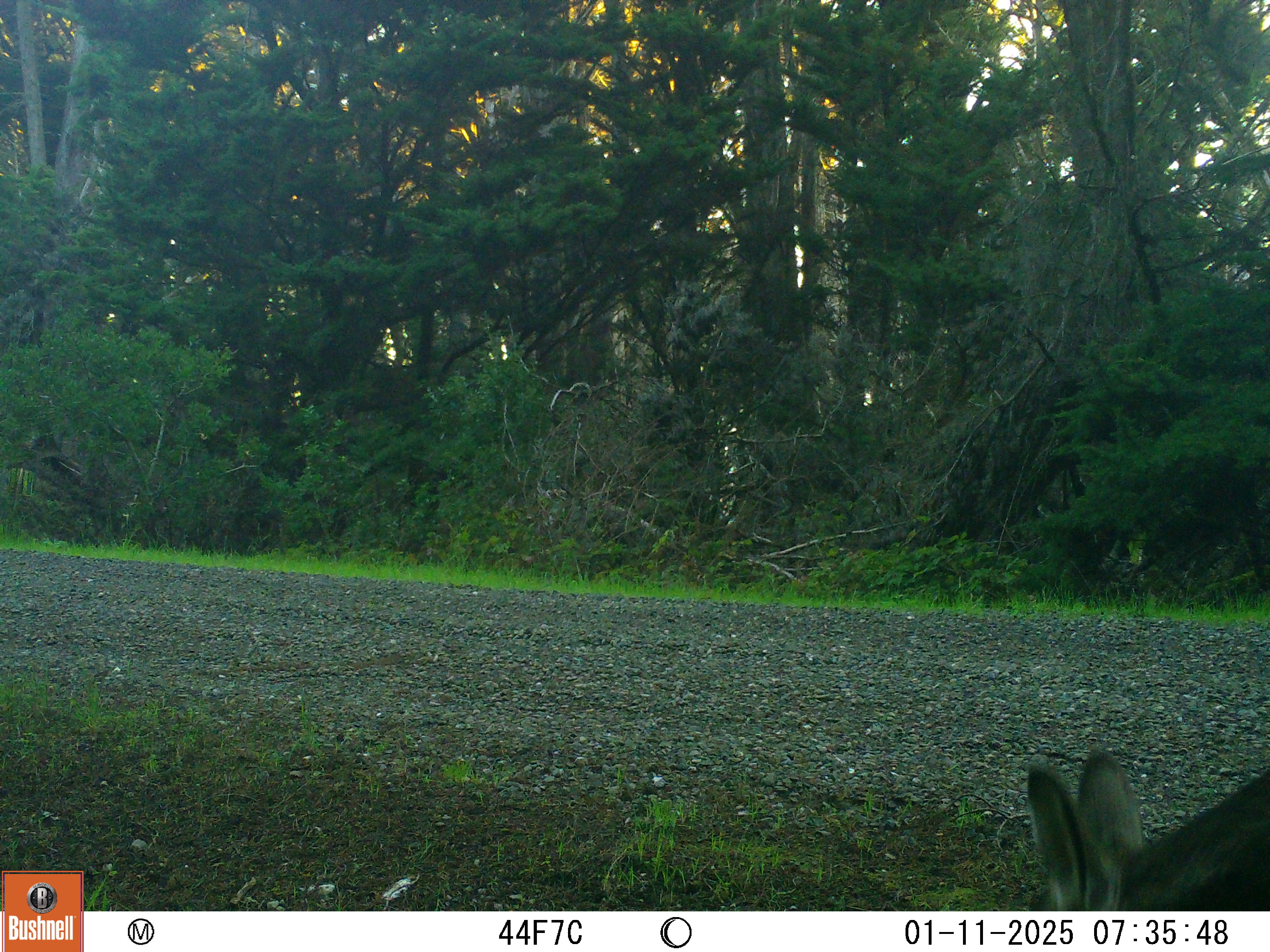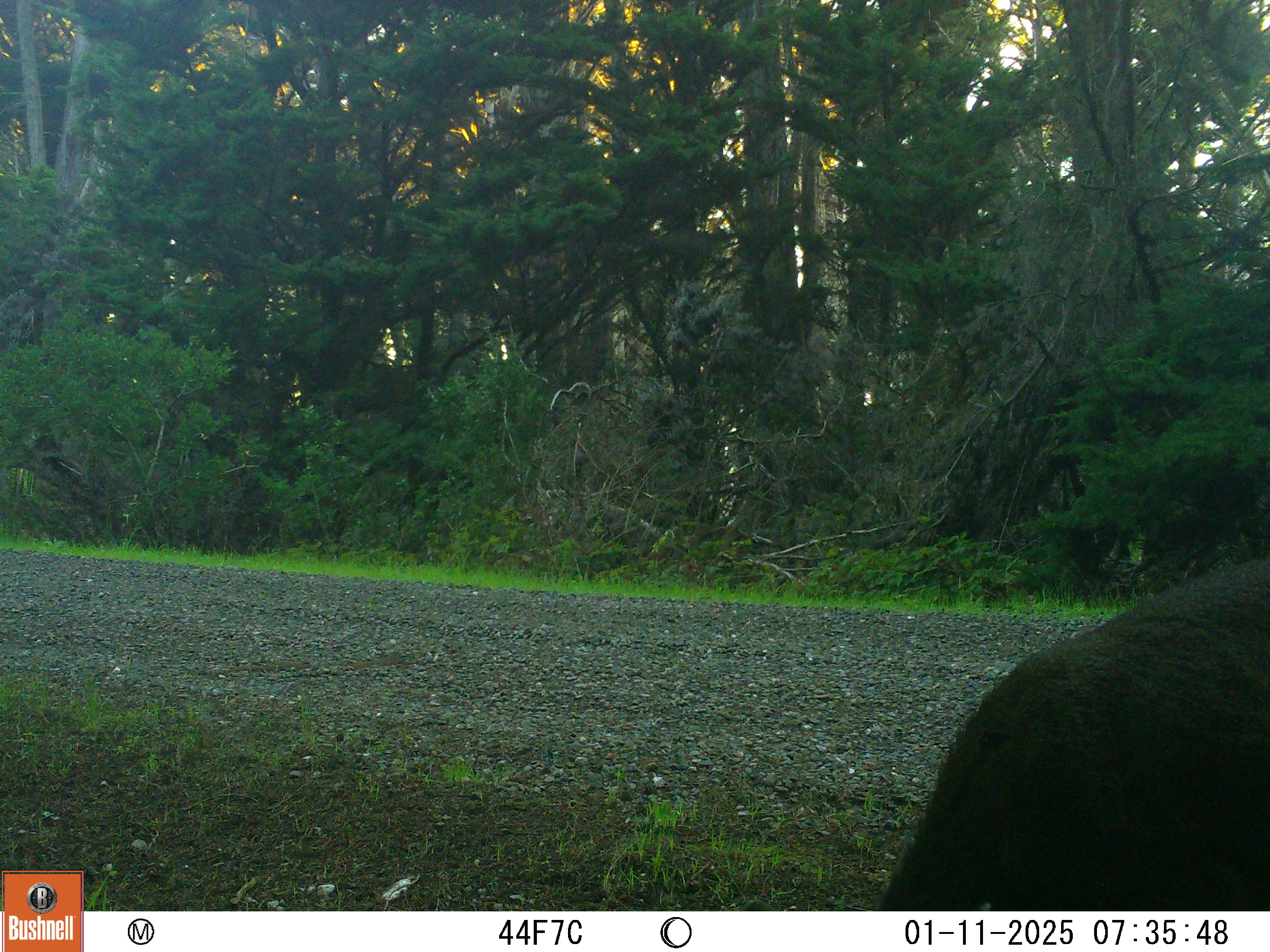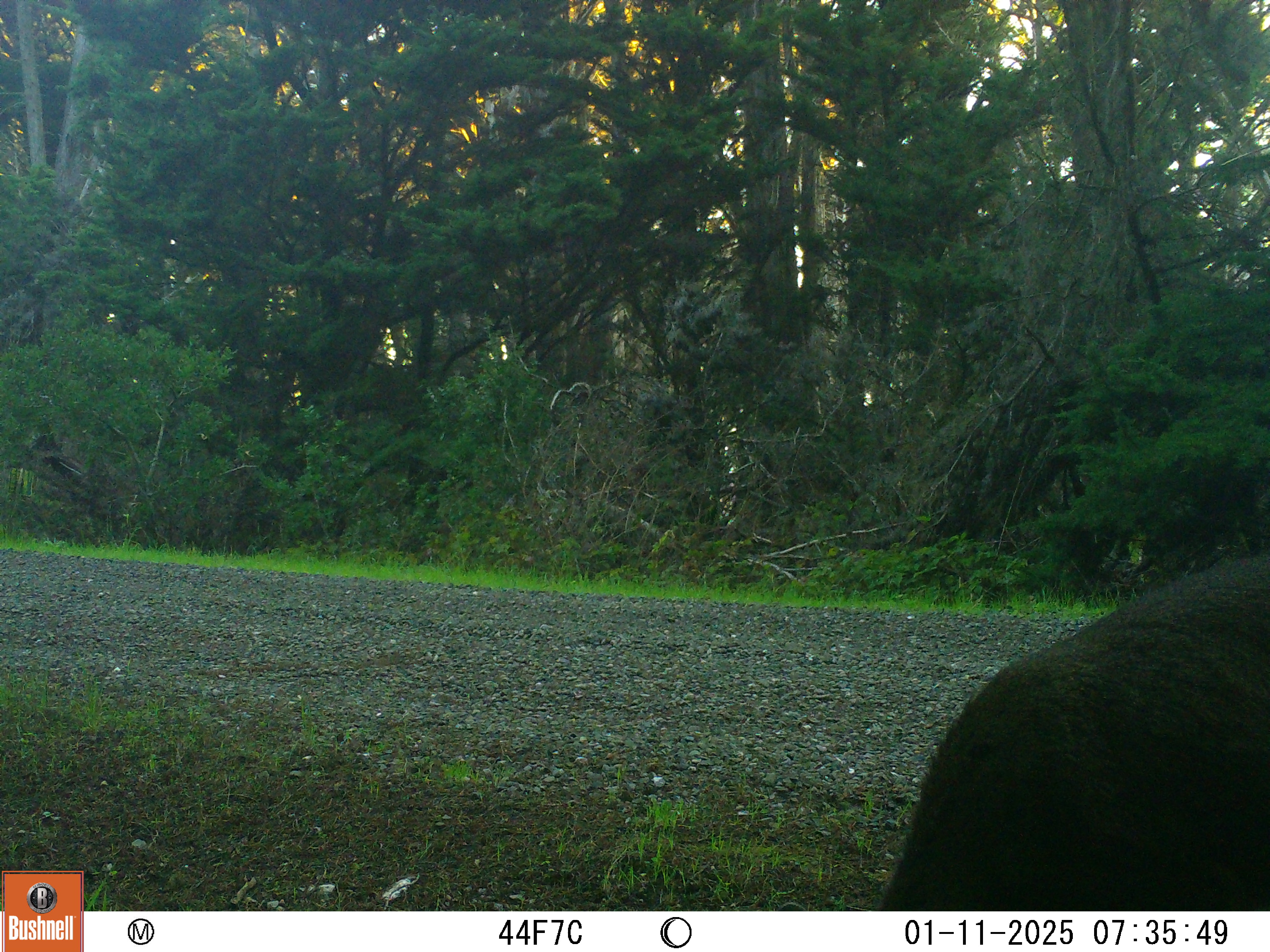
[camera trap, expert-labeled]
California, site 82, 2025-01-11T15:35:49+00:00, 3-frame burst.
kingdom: Animalia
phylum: Chordata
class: Mammalia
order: Artiodactyla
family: Cervidae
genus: Odocoileus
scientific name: Odocoileus hemionus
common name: mule deer